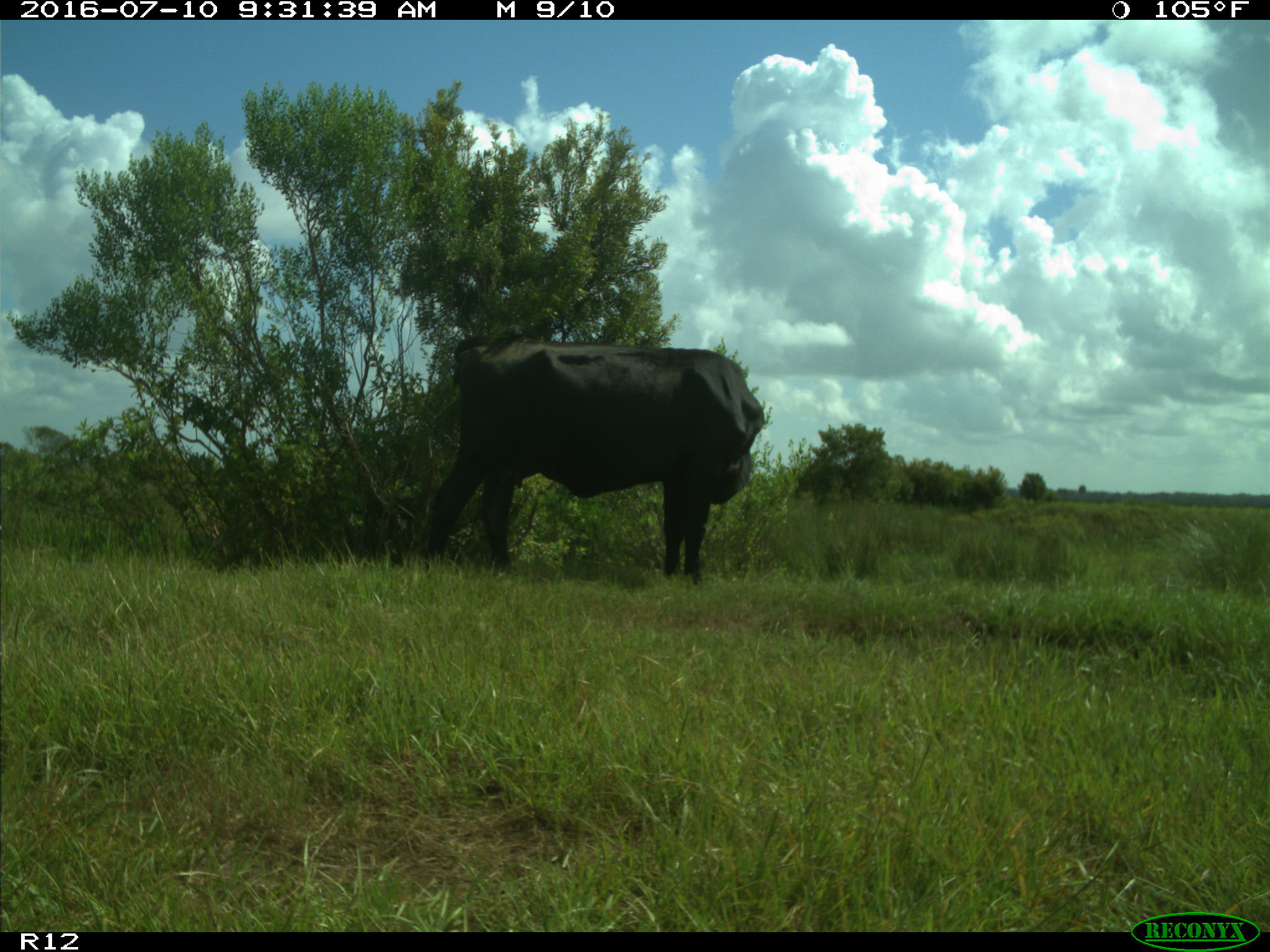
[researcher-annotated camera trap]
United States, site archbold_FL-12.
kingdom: Animalia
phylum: Chordata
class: Mammalia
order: Artiodactyla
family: Bovidae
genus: Bos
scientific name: Bos taurus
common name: domestic cow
Bos taurus (domestic cow).